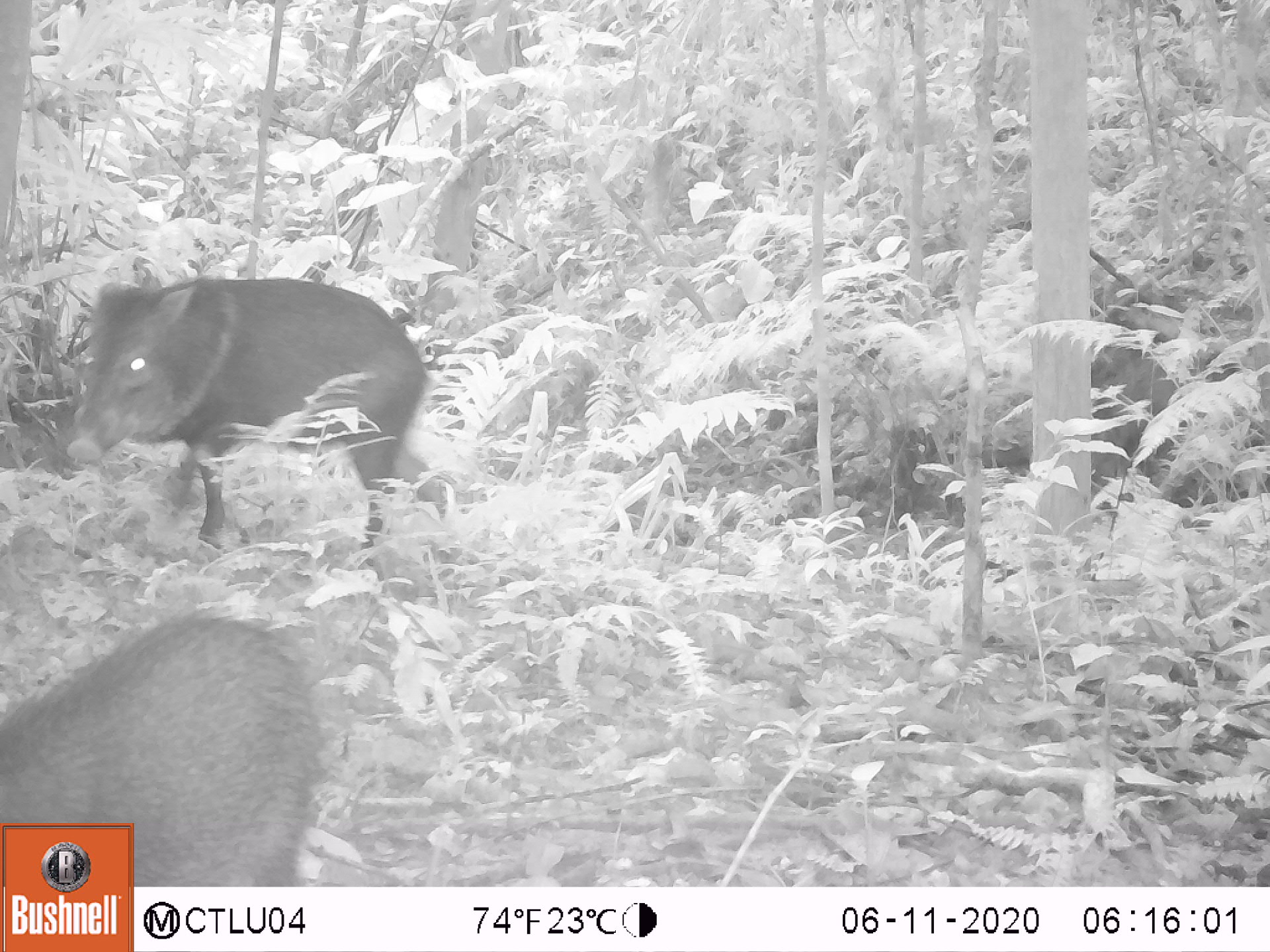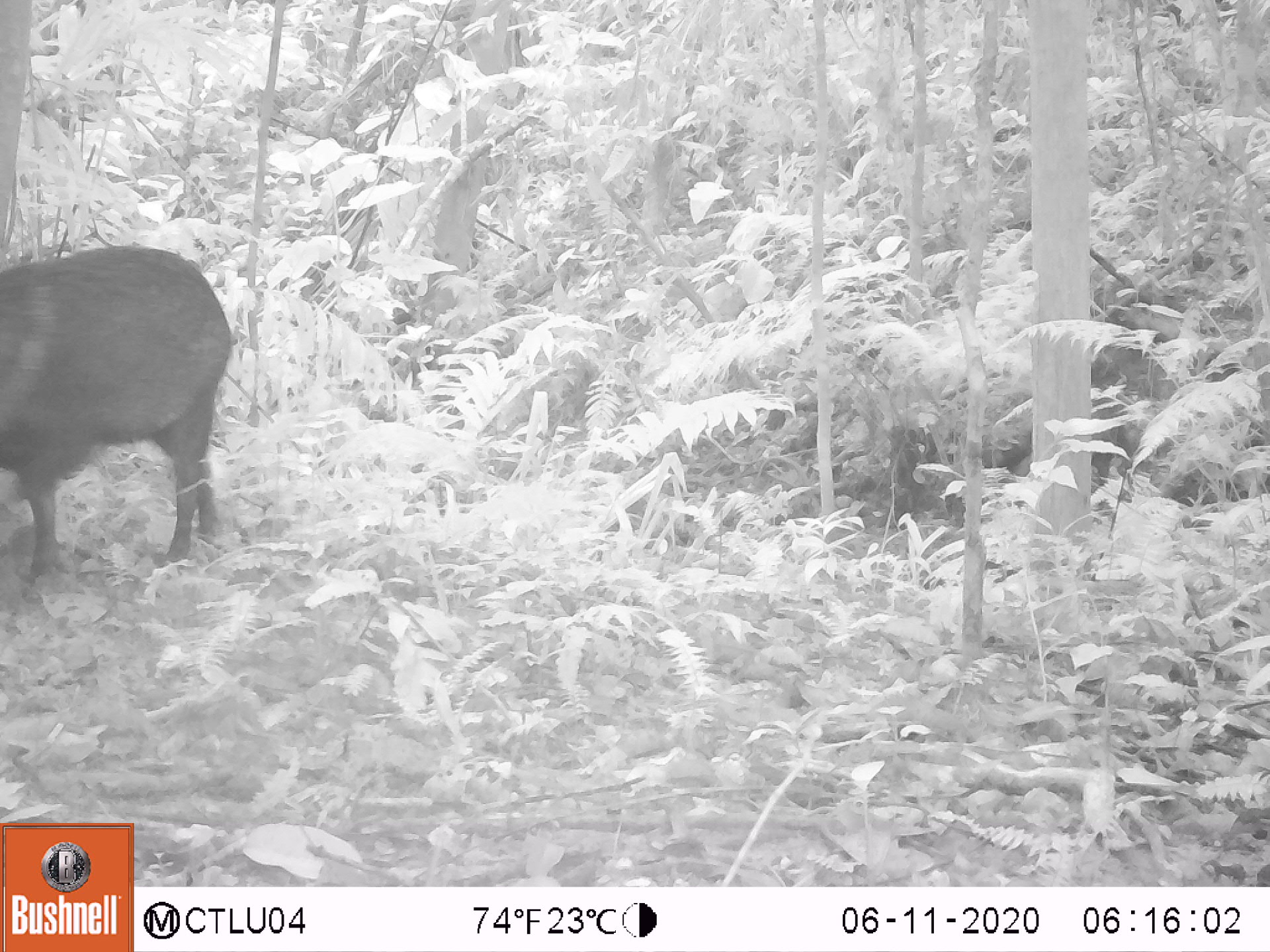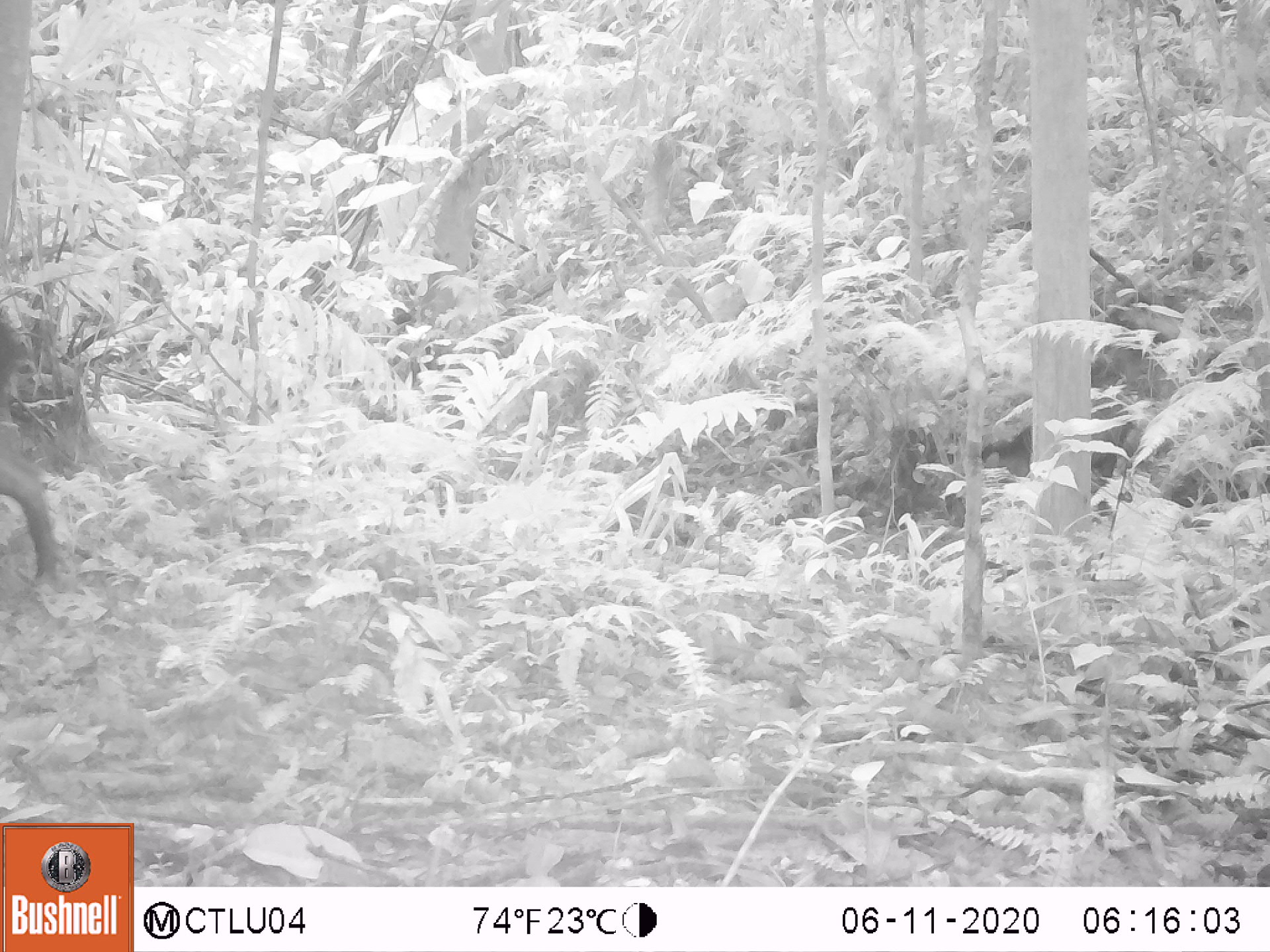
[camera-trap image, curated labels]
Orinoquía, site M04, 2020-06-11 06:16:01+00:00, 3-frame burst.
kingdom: Animalia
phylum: Chordata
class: Mammalia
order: Artiodactyla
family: Tayassuidae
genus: Pecari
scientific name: Pecari tajacu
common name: collared peccary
Collared peccary (Pecari tajacu).